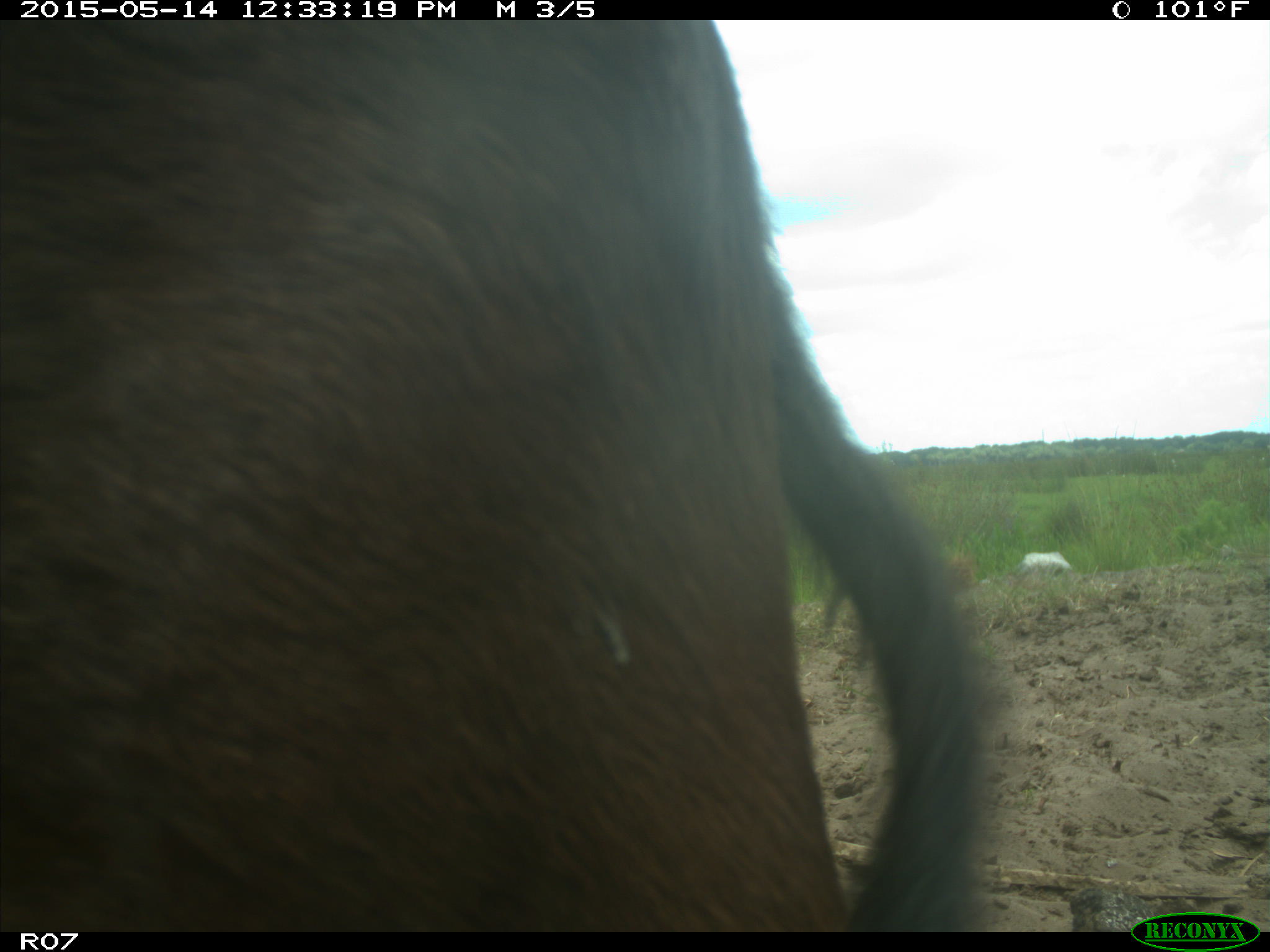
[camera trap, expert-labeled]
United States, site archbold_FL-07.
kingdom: Animalia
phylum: Chordata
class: Mammalia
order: Artiodactyla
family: Bovidae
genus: Bos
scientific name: Bos taurus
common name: domestic cow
Bos taurus (domestic cow).